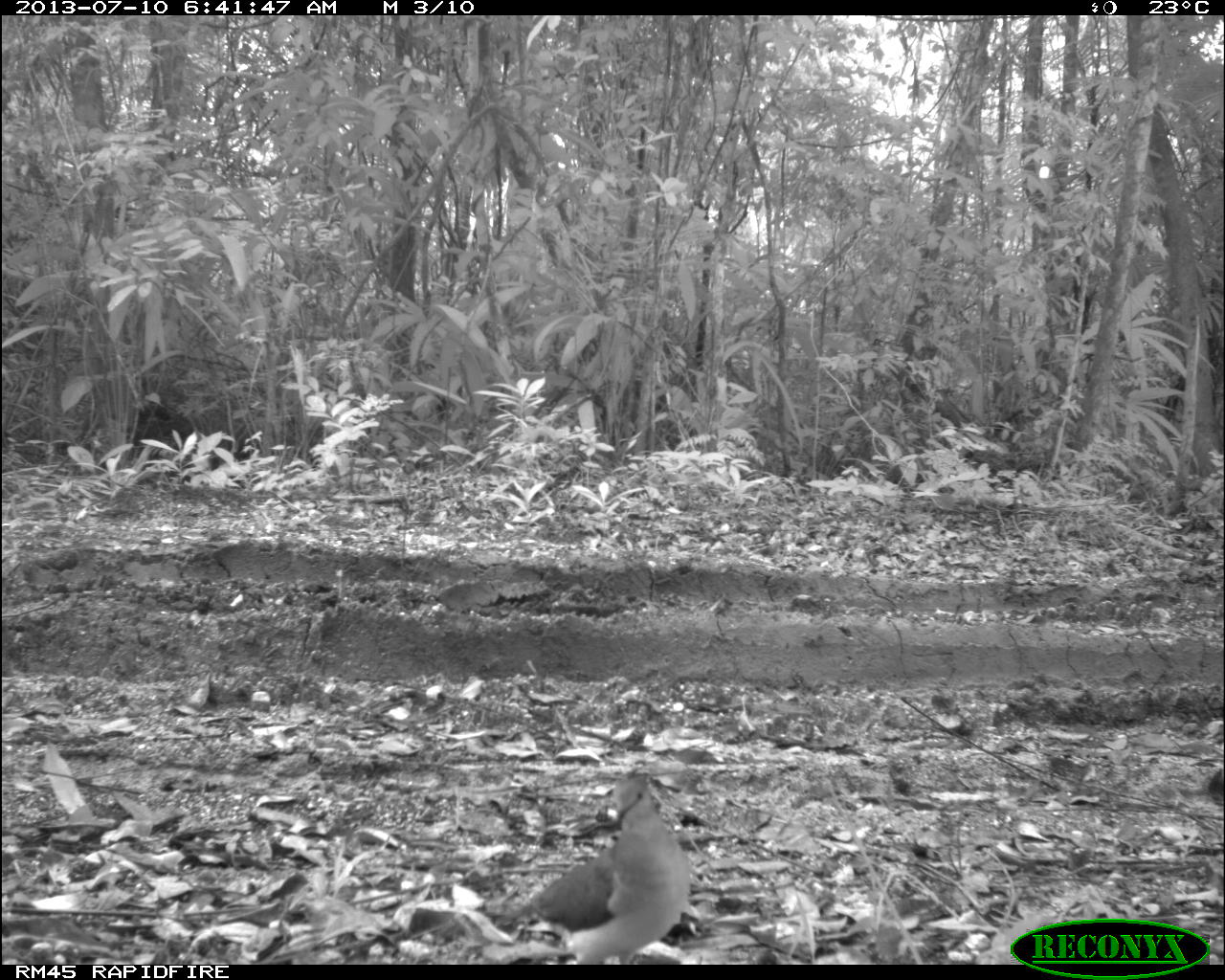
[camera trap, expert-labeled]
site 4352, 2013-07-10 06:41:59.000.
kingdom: Animalia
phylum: Chordata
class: Aves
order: Columbiformes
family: Columbidae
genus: Leptotila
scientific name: Leptotila plumbeiceps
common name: gray-headed dove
Leptotila plumbeiceps (gray-headed dove), count 2.